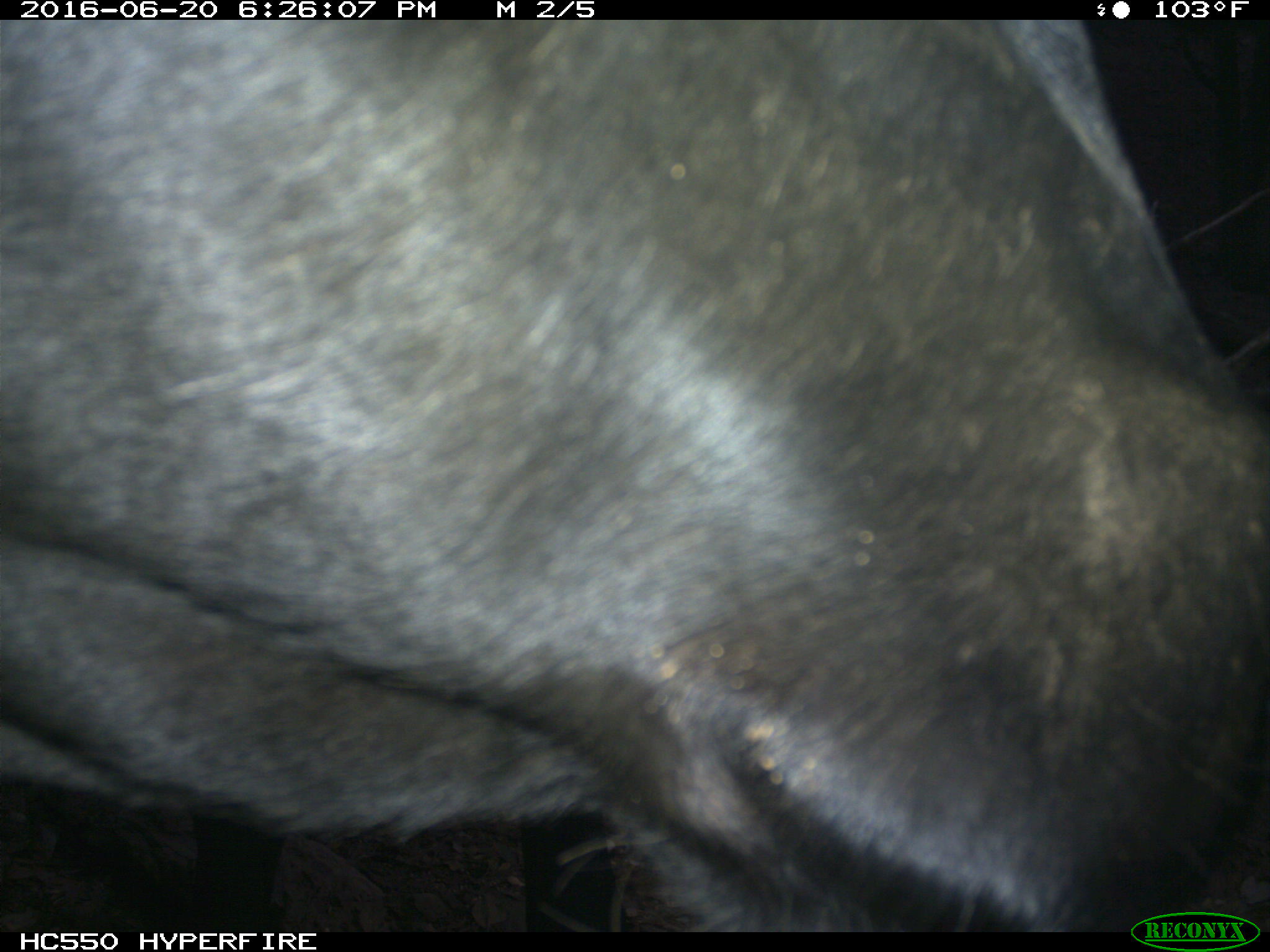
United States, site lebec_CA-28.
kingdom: Animalia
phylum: Chordata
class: Mammalia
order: Artiodactyla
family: Bovidae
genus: Bos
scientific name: Bos taurus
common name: domestic cow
Bos taurus (domestic cow).